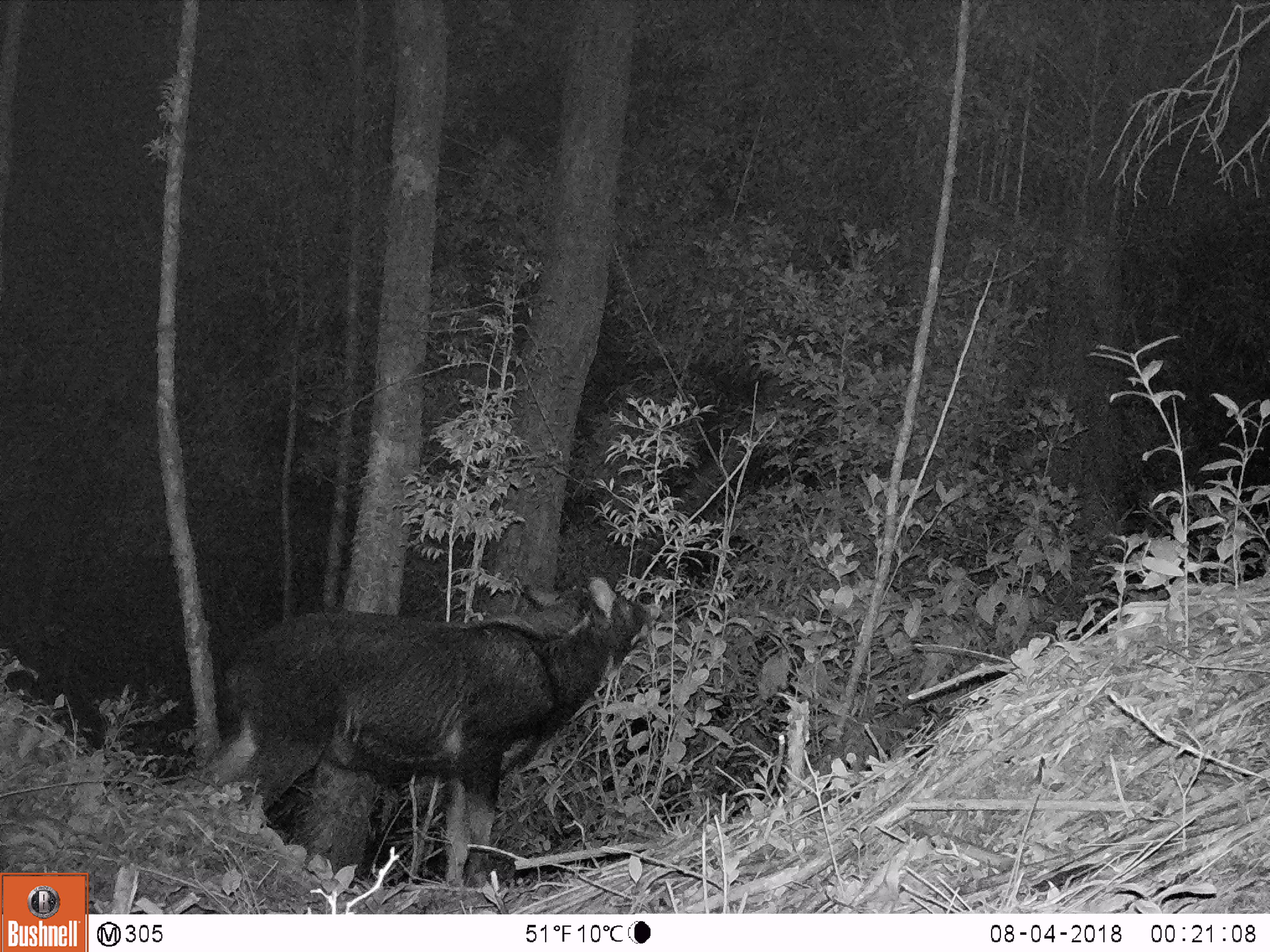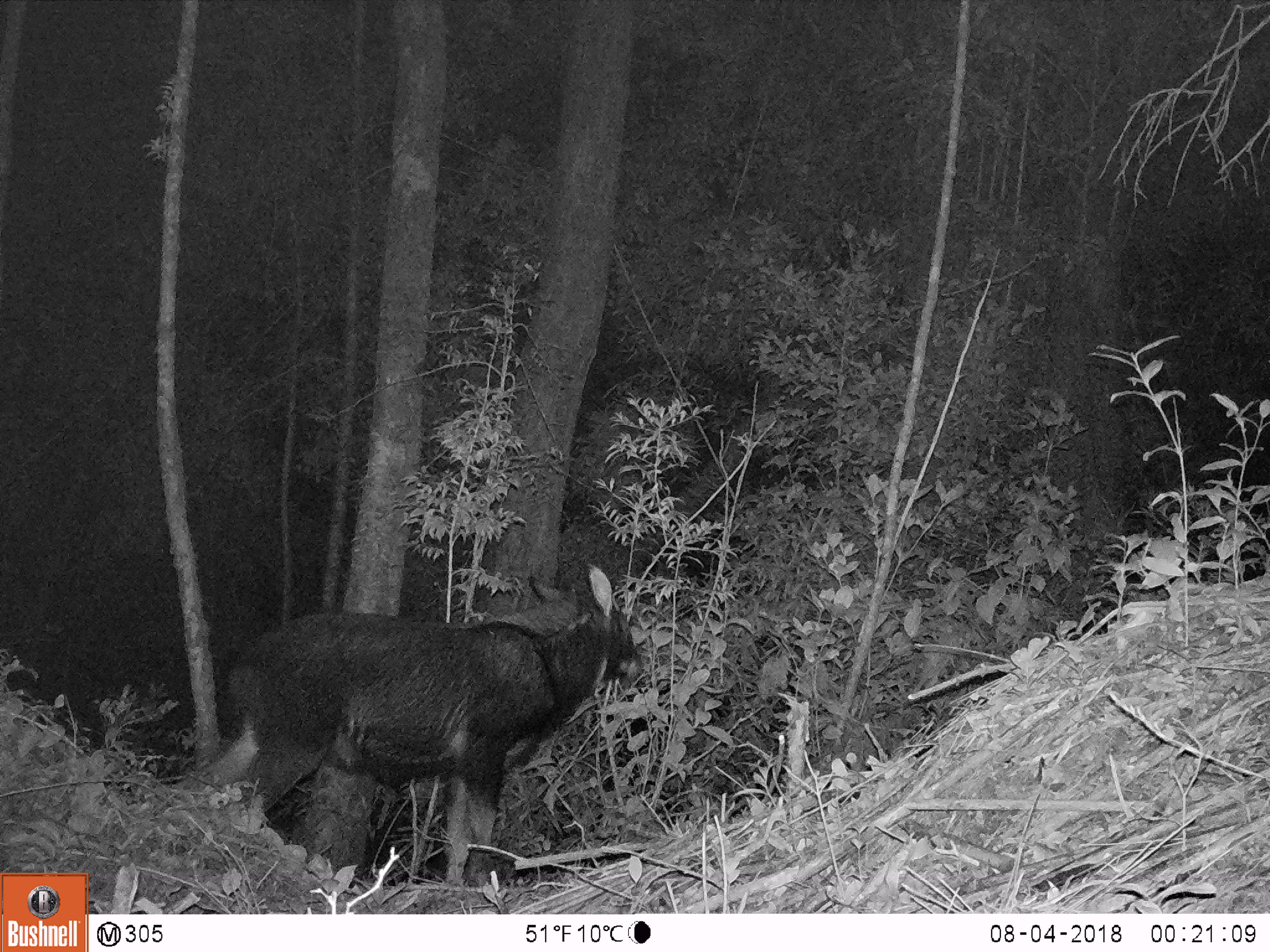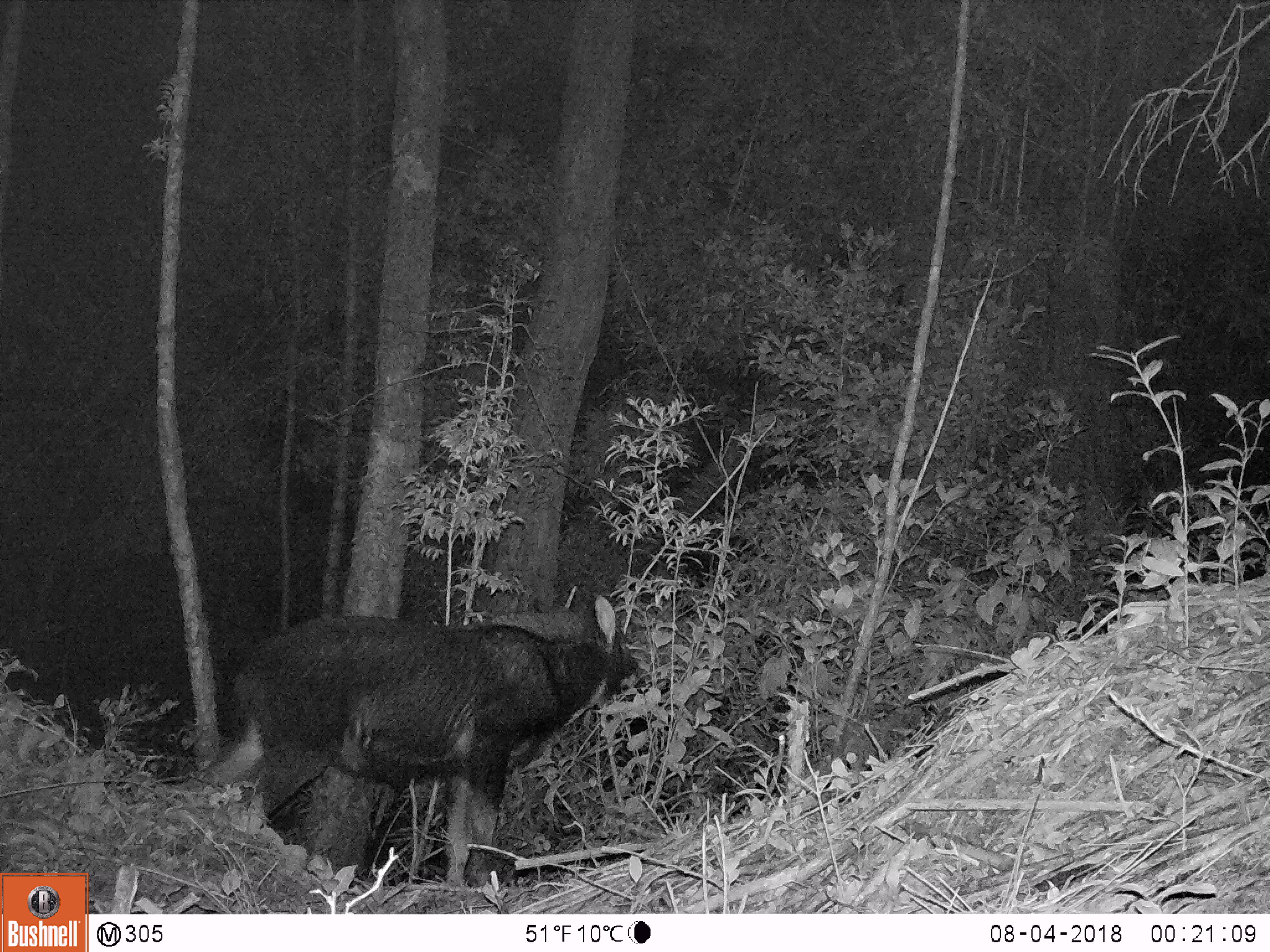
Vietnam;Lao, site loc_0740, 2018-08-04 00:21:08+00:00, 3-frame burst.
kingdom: Animalia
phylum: Chordata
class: Mammalia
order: Artiodactyla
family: Bovidae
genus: Capricornis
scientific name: Capricornis sumatraensis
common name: chinese serow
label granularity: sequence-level